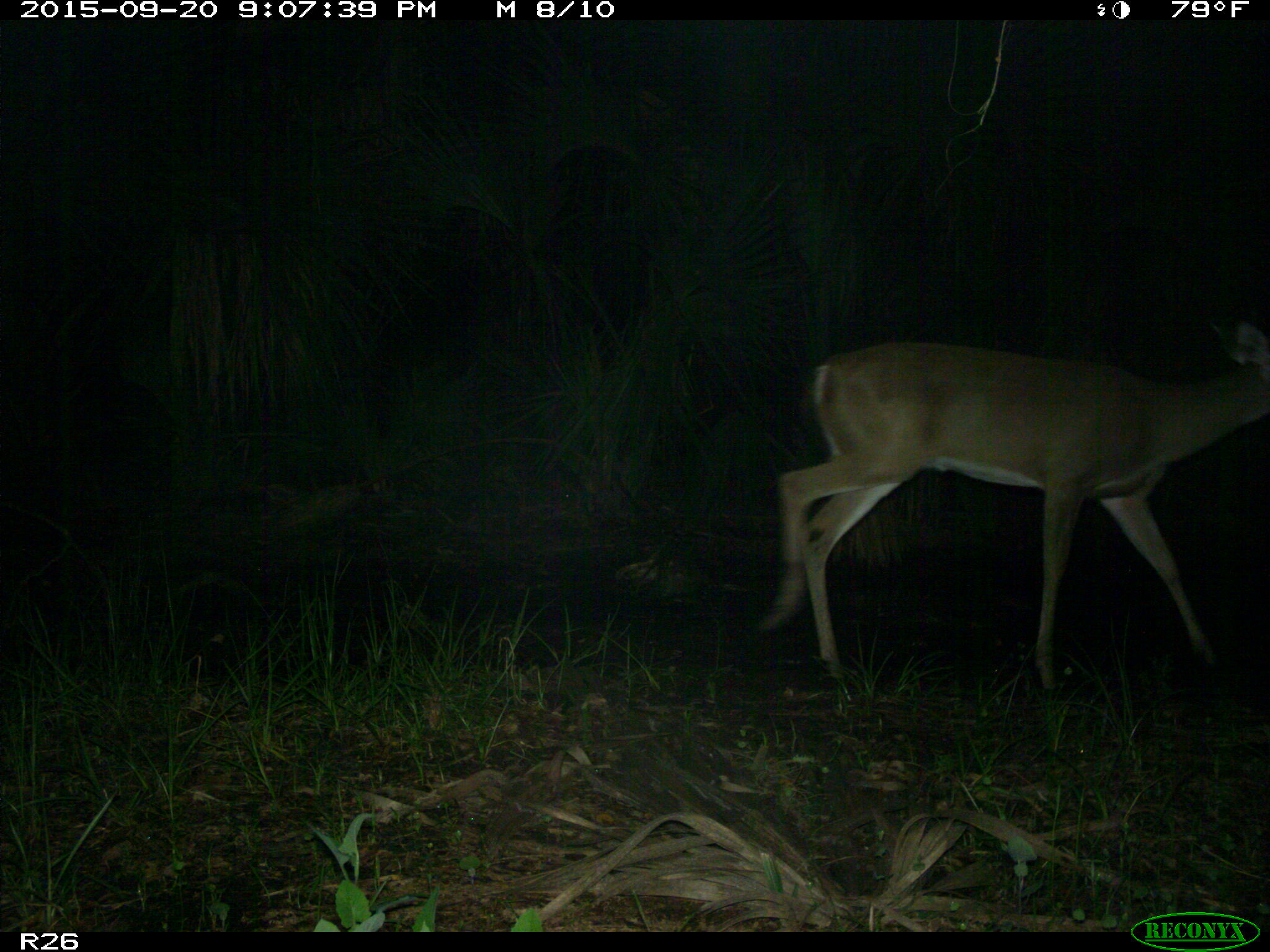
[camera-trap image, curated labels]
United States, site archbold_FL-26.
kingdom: Animalia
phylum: Chordata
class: Mammalia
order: Artiodactyla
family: Cervidae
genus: Odocoileus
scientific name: Odocoileus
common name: deer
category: unidentified deer